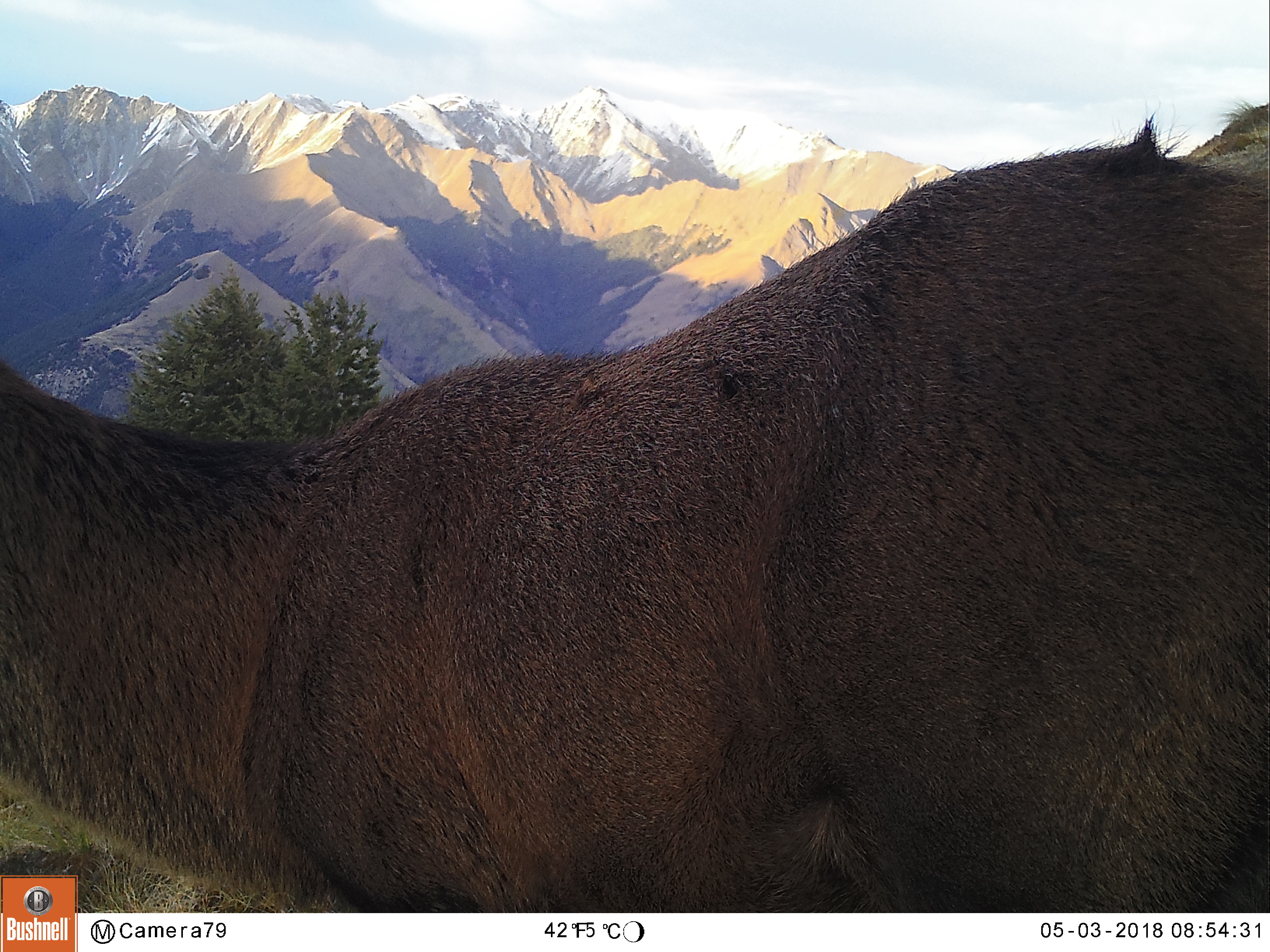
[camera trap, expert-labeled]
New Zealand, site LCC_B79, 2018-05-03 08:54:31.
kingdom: Animalia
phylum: Chordata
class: Mammalia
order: Artiodactyla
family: Cervidae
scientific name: Cervidae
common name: deer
Deer (Cervidae).